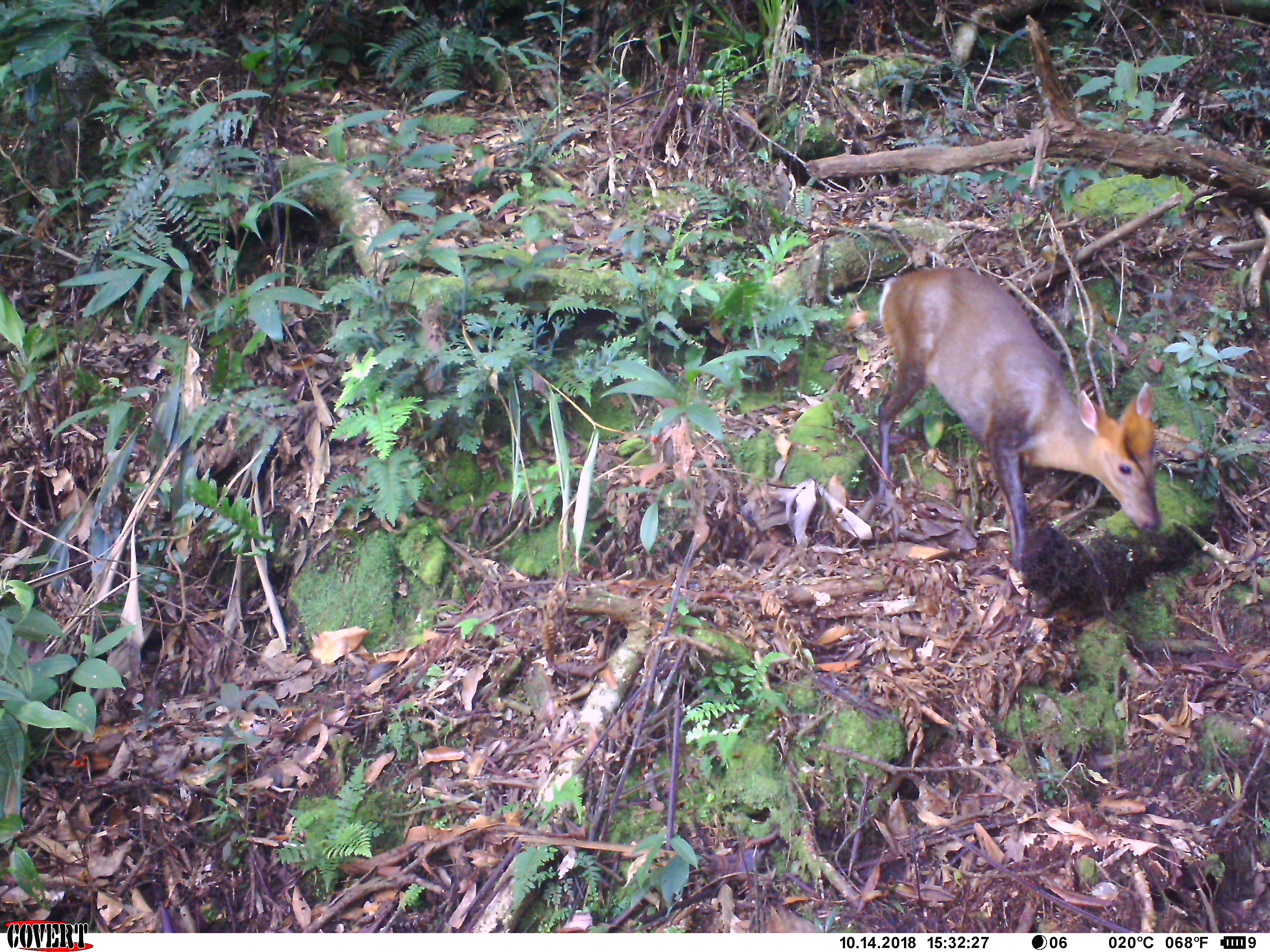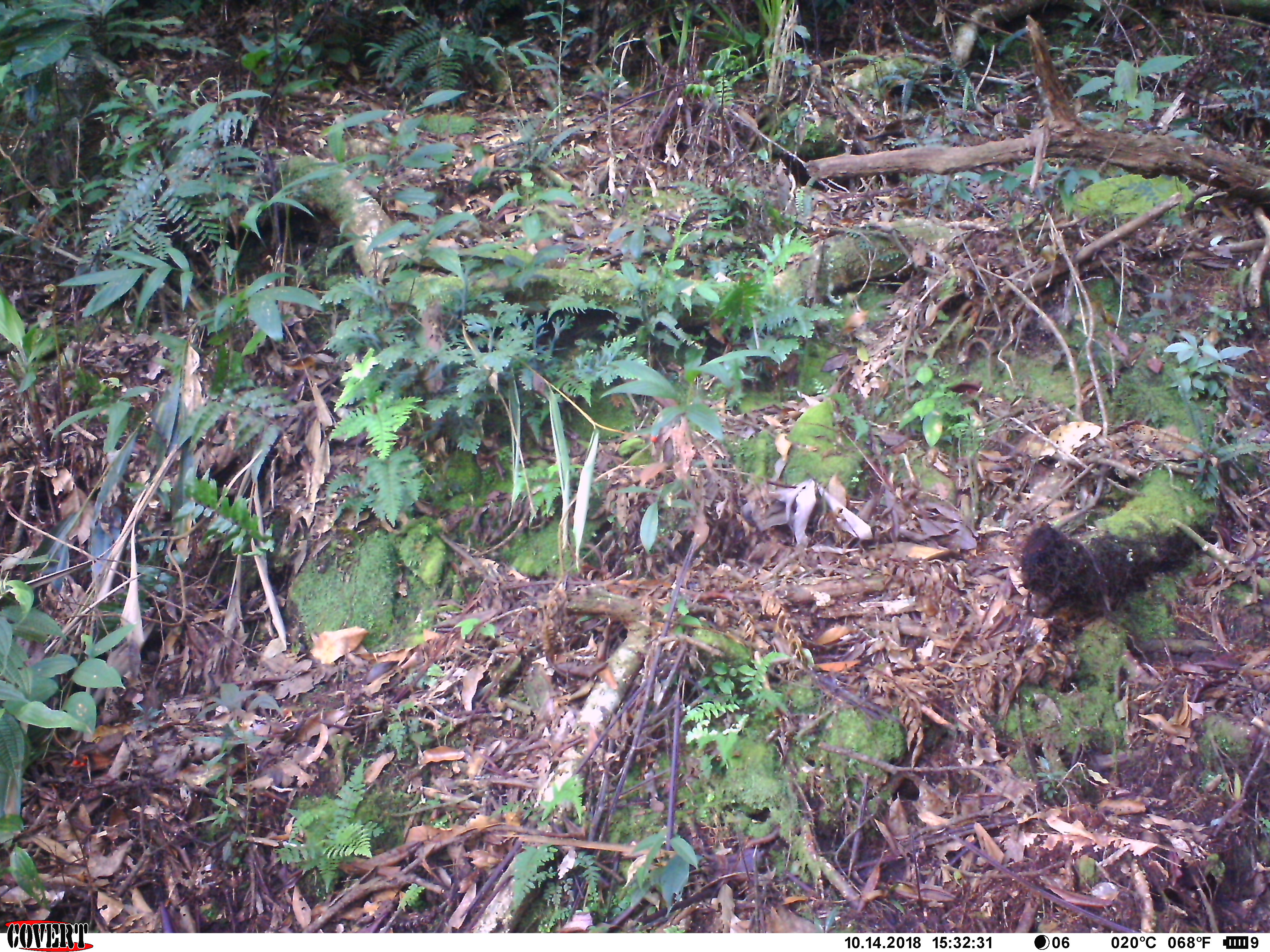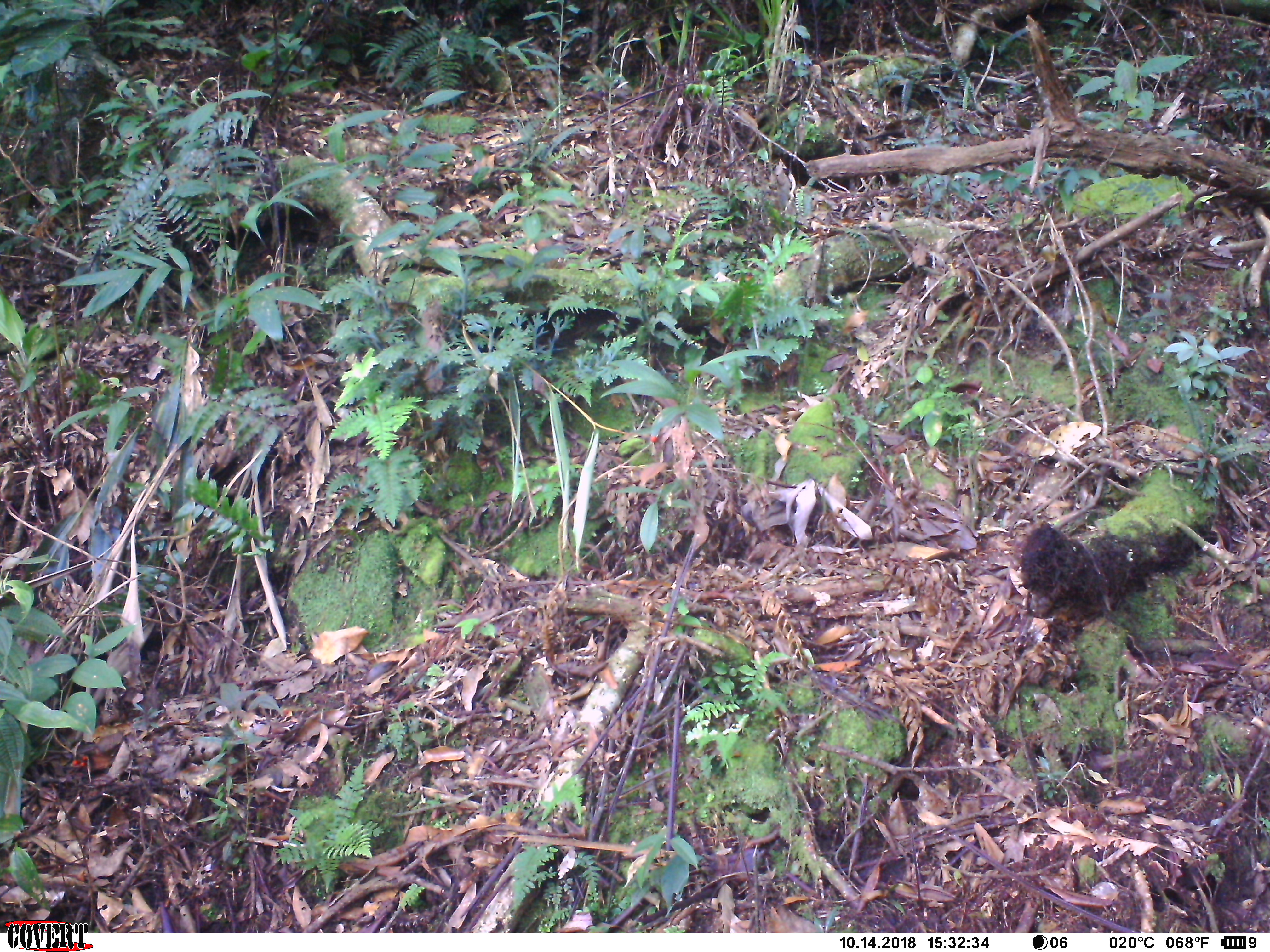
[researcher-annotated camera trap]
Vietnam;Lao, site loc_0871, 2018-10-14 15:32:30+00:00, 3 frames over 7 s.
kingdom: Animalia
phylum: Chordata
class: Mammalia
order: Artiodactyla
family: Cervidae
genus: Muntiacus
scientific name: Muntiacus rooseveltorum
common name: roosevelt's muntjac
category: roosevelts muntjac group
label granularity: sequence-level